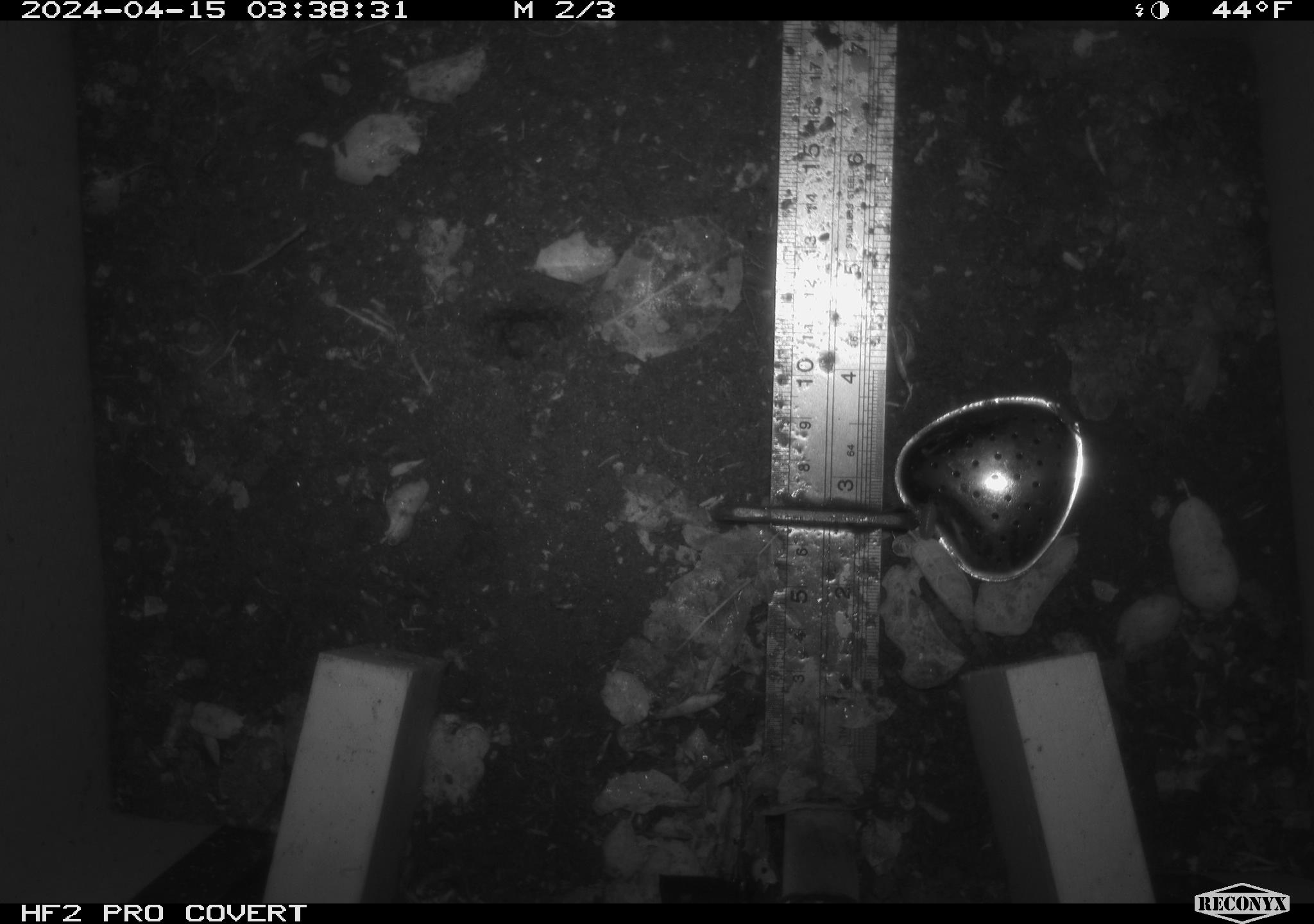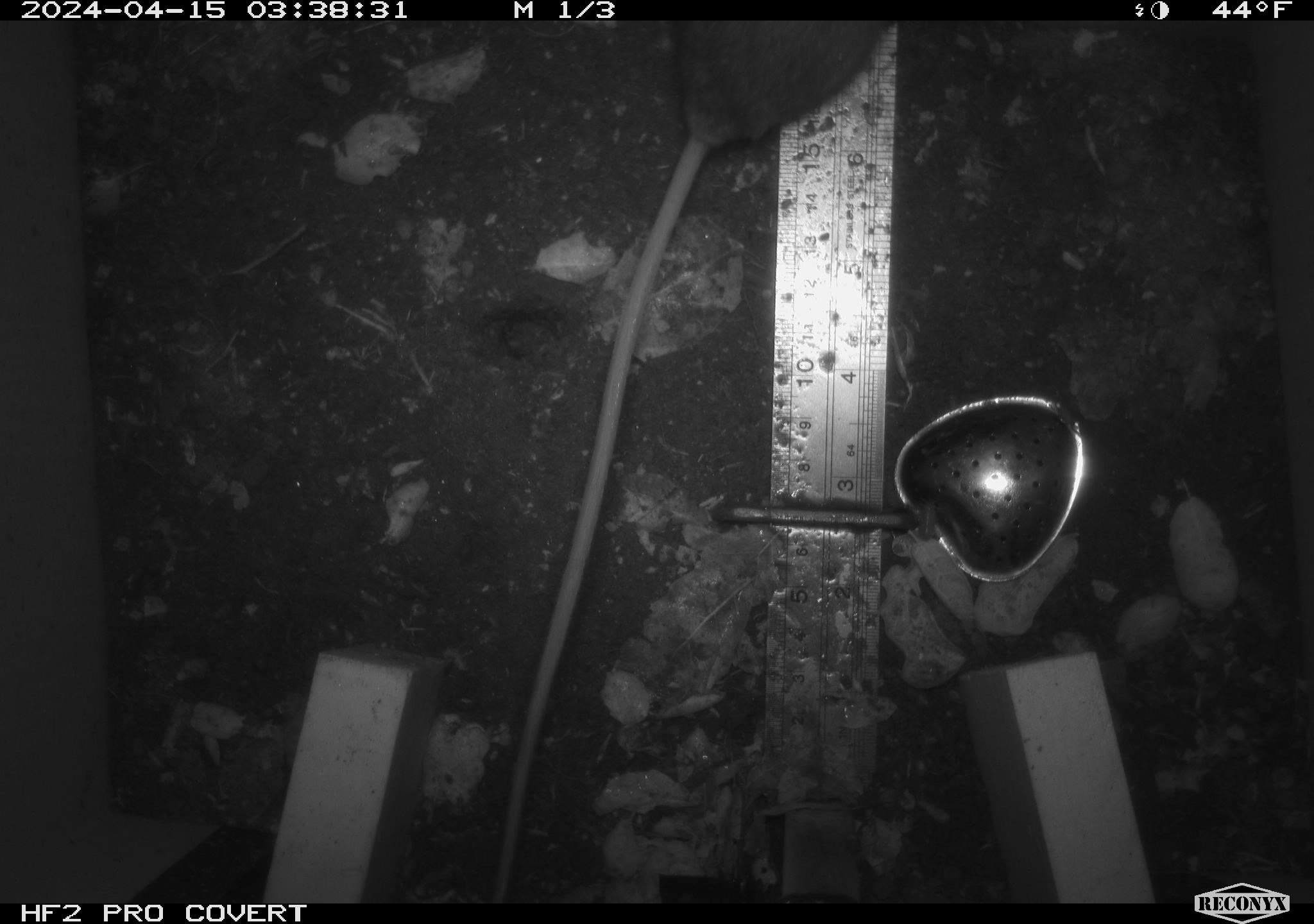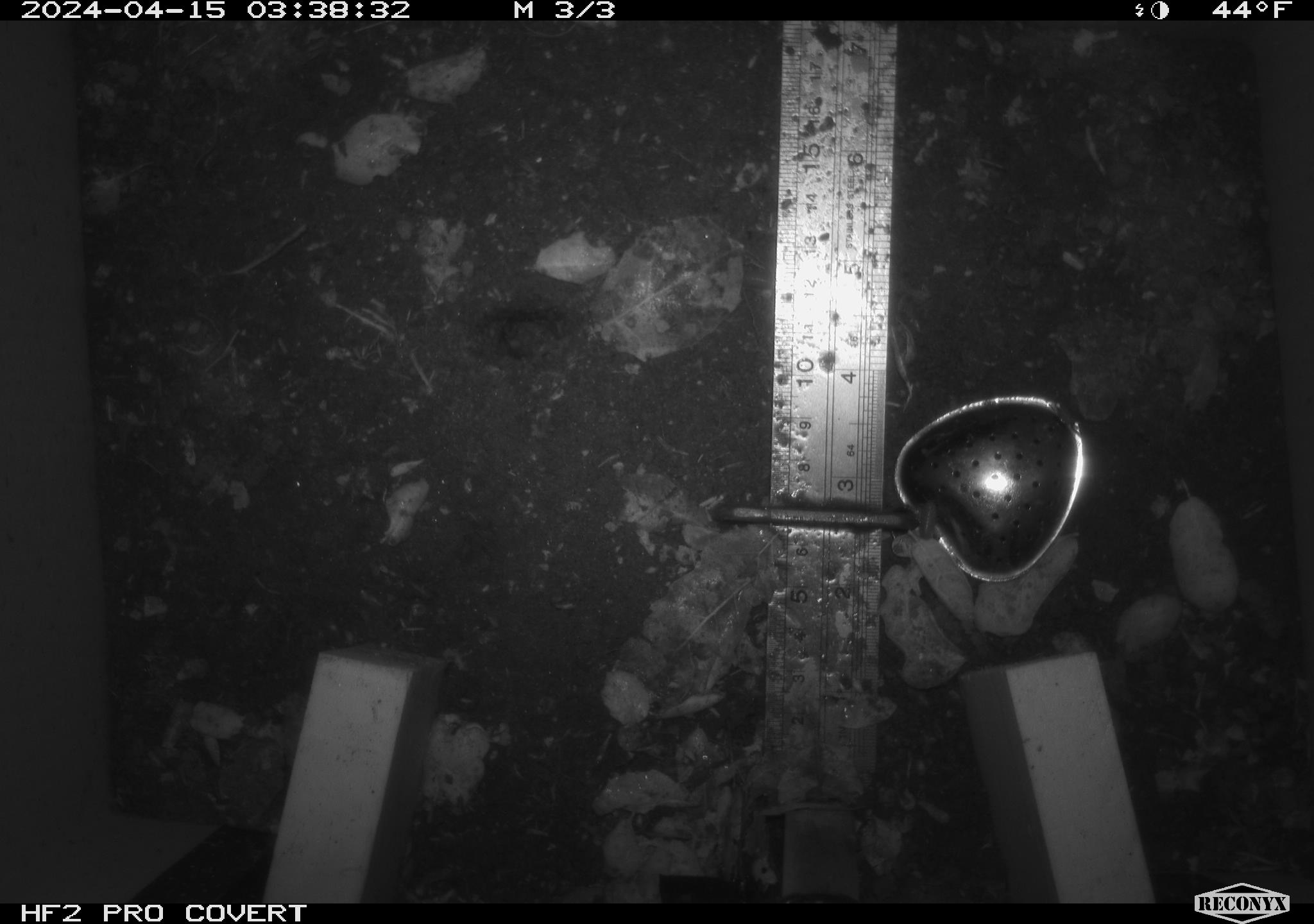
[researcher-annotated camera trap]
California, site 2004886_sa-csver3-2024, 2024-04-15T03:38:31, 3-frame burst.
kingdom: Animalia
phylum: Chordata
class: Mammalia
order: Rodentia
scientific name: Rodentia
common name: rodent